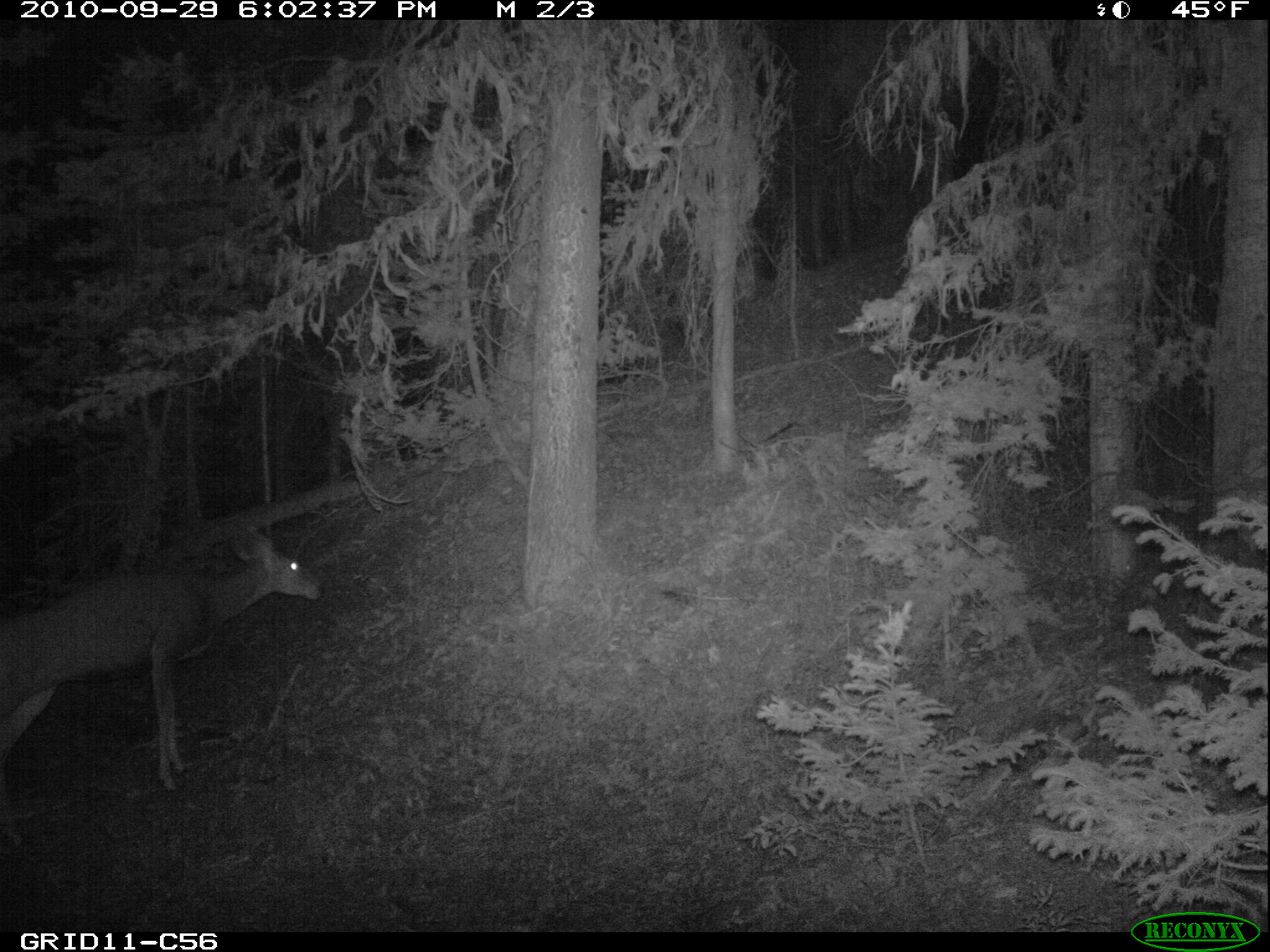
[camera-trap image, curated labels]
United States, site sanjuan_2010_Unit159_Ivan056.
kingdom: Animalia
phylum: Chordata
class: Mammalia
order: Artiodactyla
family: Cervidae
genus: Odocoileus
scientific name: Odocoileus hemionus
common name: mule deer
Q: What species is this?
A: Odocoileus hemionus (mule deer).